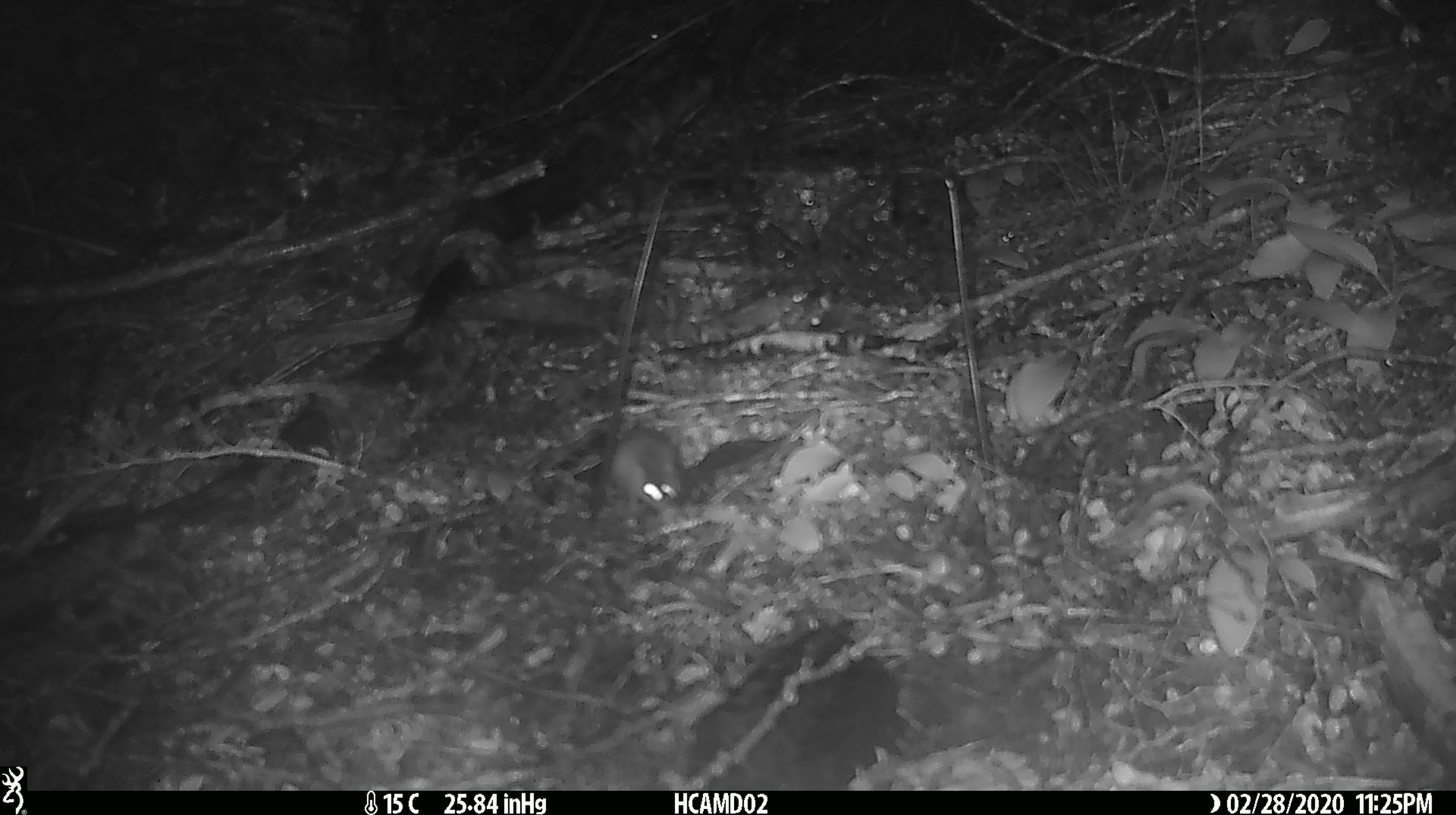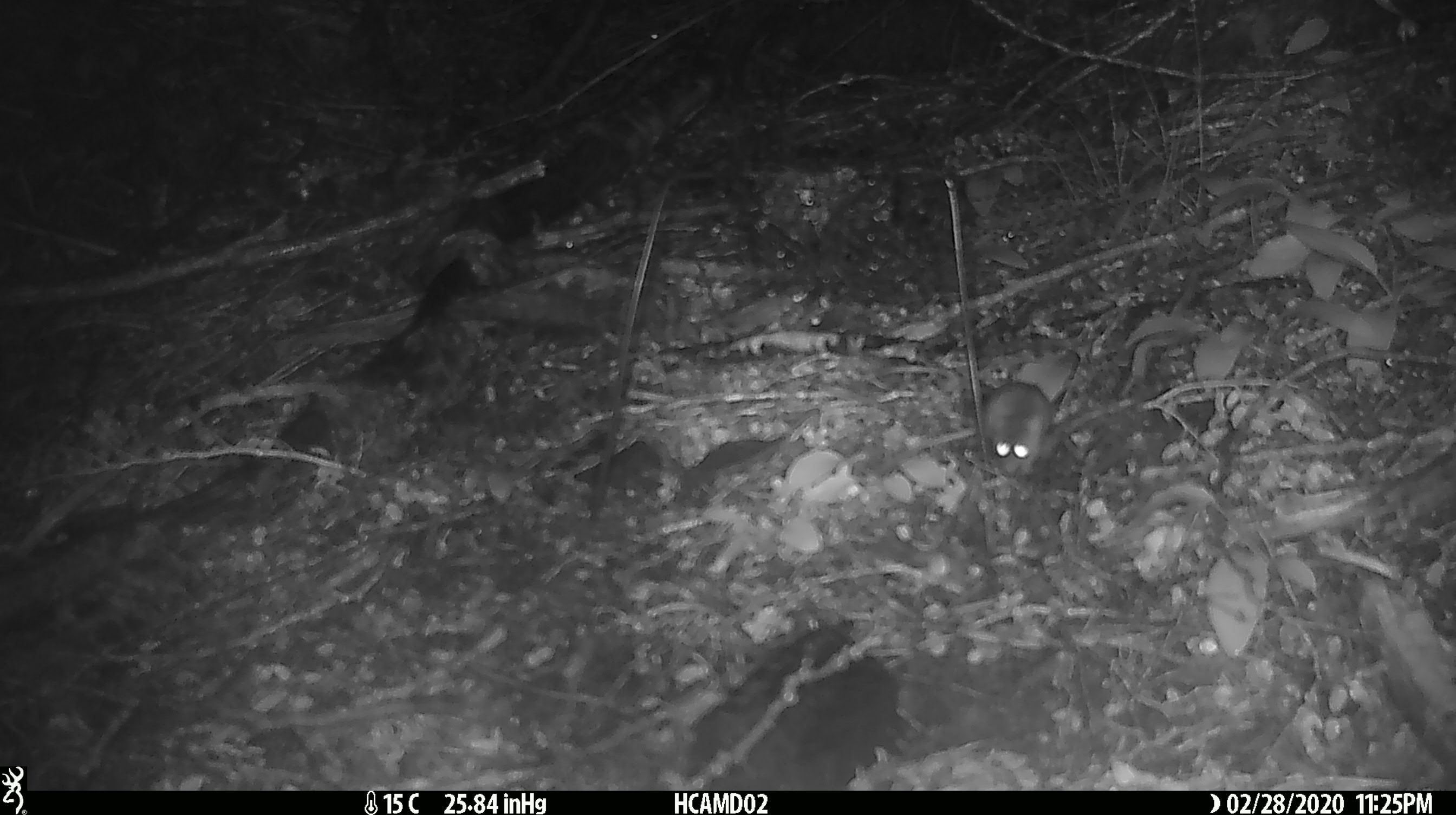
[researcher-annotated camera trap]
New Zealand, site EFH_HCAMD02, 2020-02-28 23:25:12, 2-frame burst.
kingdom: Animalia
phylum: Chordata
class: Mammalia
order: Rodentia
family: Muridae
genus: Mus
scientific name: Mus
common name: mouse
Mouse (Mus).